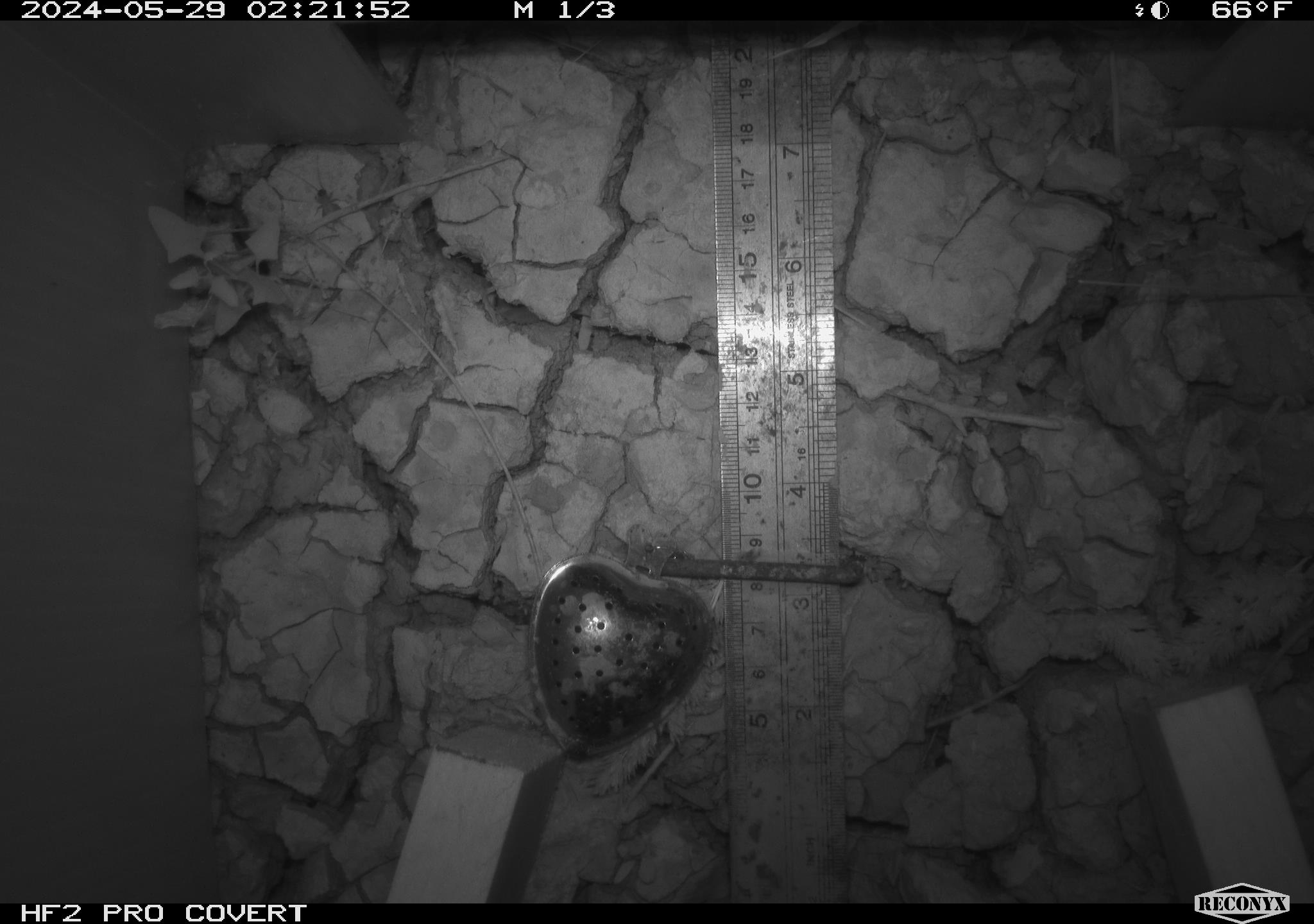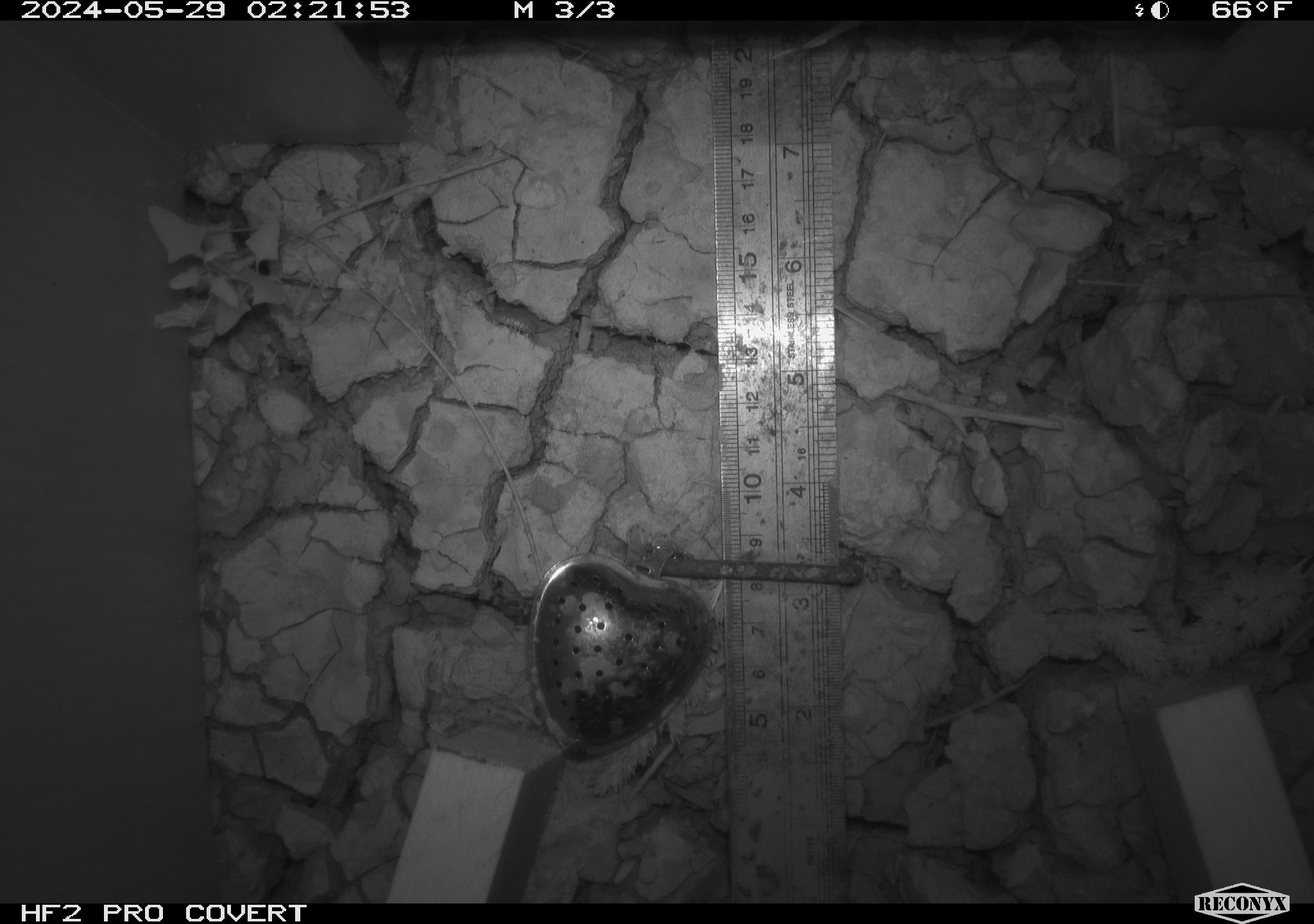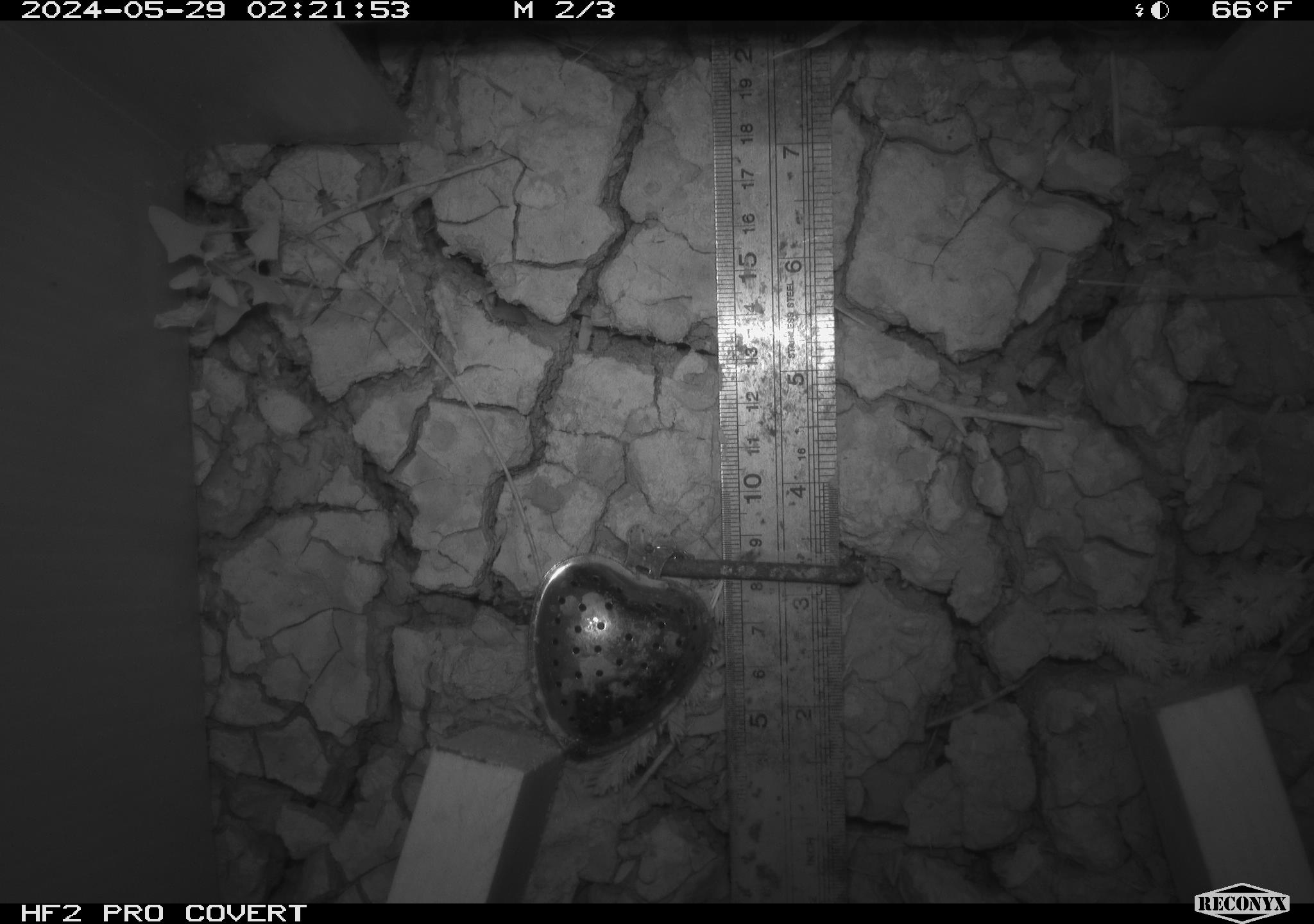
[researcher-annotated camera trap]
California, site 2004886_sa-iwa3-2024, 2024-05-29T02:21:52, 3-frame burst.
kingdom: Animalia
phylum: Arthropoda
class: Insecta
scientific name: Insecta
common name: insect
Insect (Insecta).